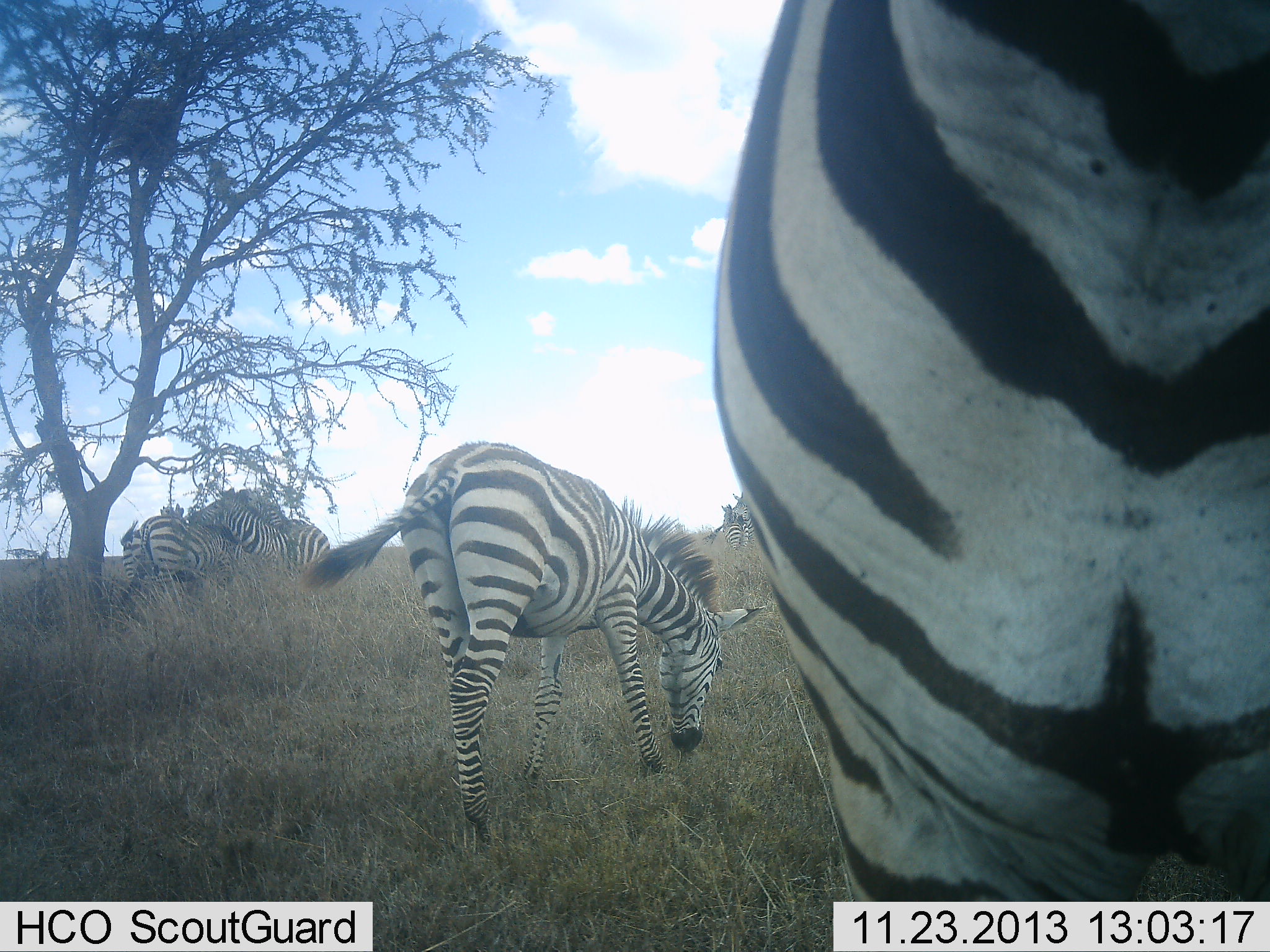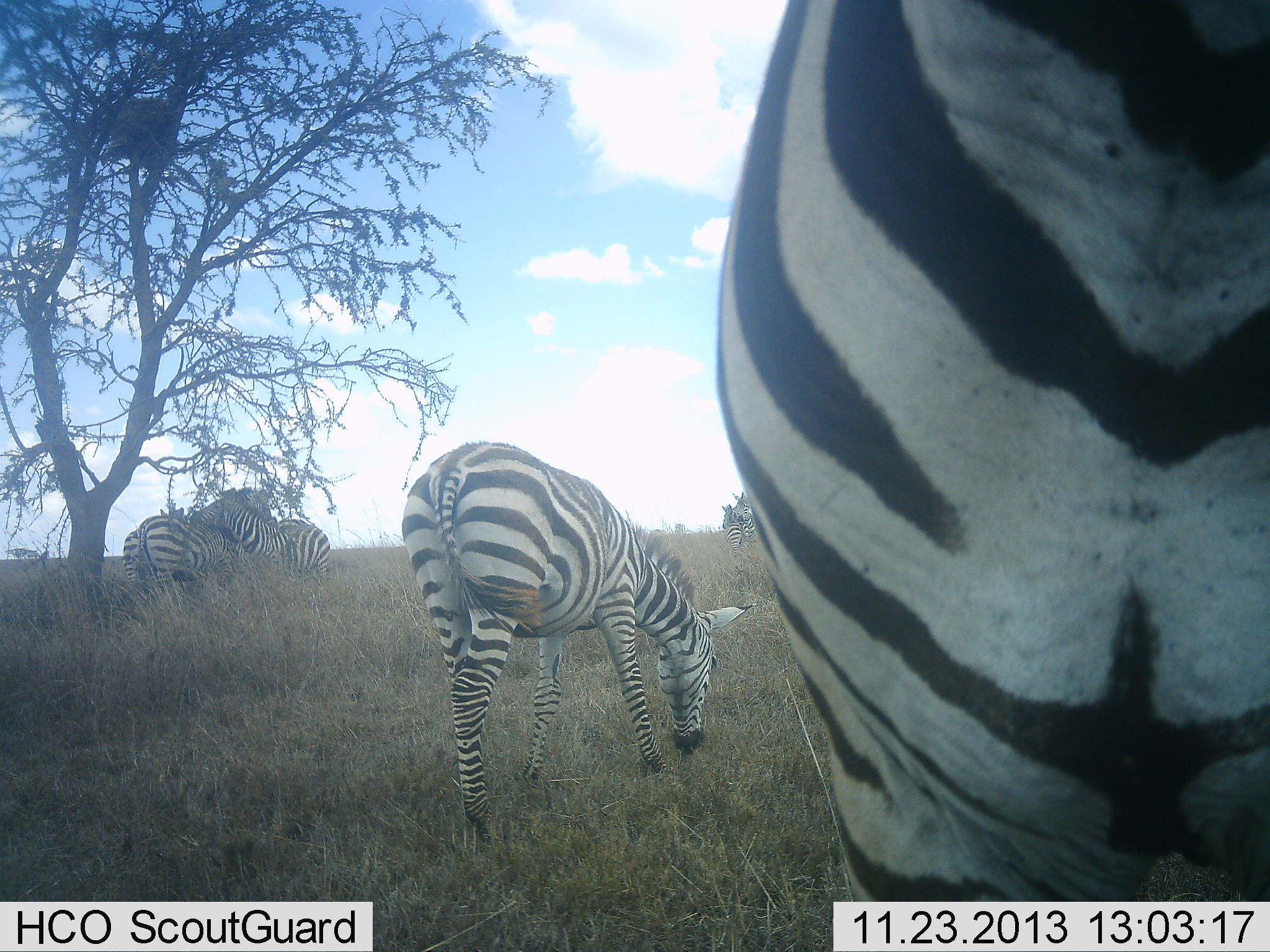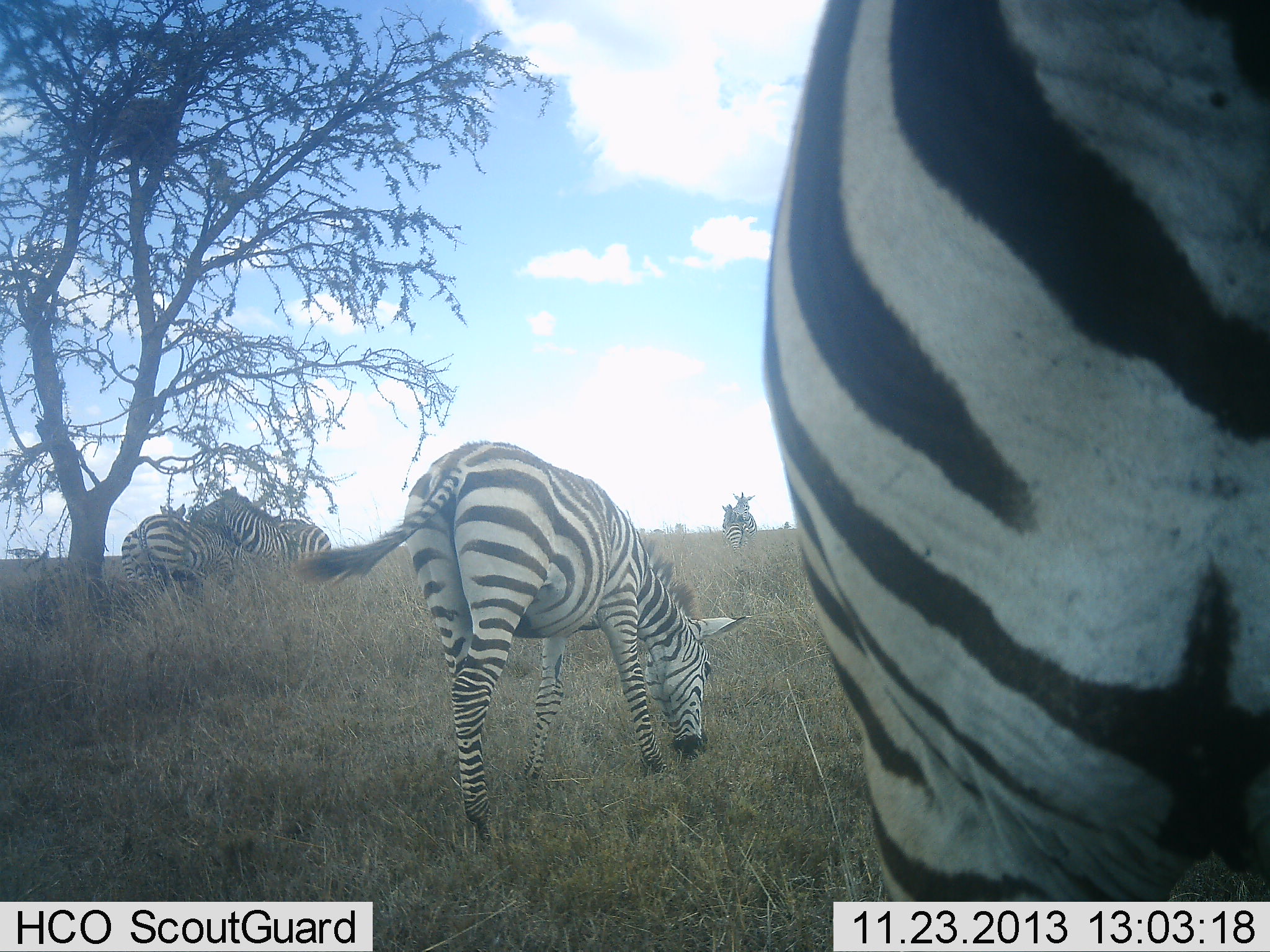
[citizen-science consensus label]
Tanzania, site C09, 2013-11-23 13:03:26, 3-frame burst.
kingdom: Animalia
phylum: Chordata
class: Mammalia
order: Perissodactyla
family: Equidae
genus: Equus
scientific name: Equus quagga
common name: plains zebra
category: zebra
Zebra (plains zebra) (Equus quagga), count 6. Behavior (volunteer vote fractions): standing 70%, resting 0%, moving 10%, interacting 70%. Young present (vote fraction): 10%. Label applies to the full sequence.